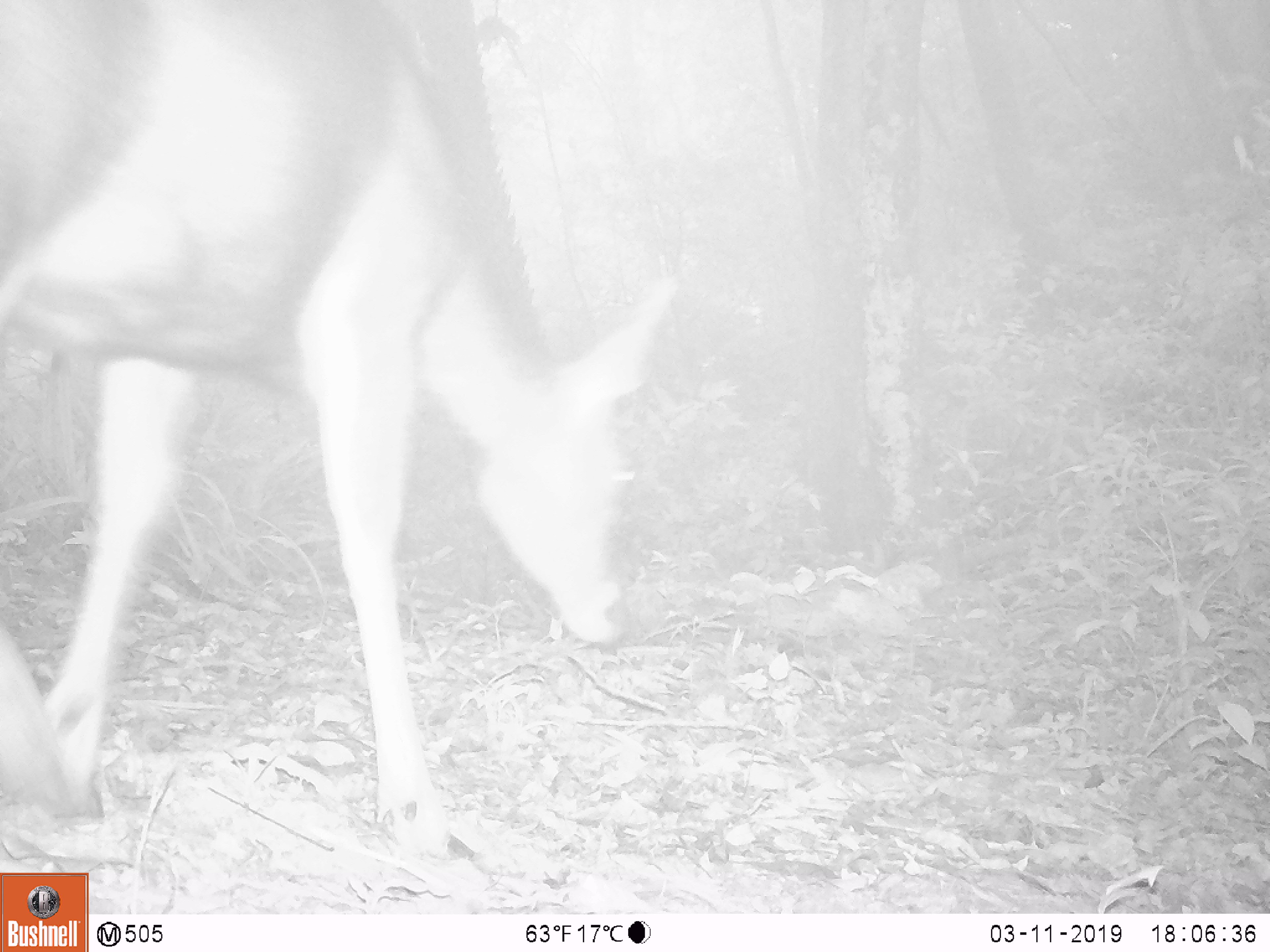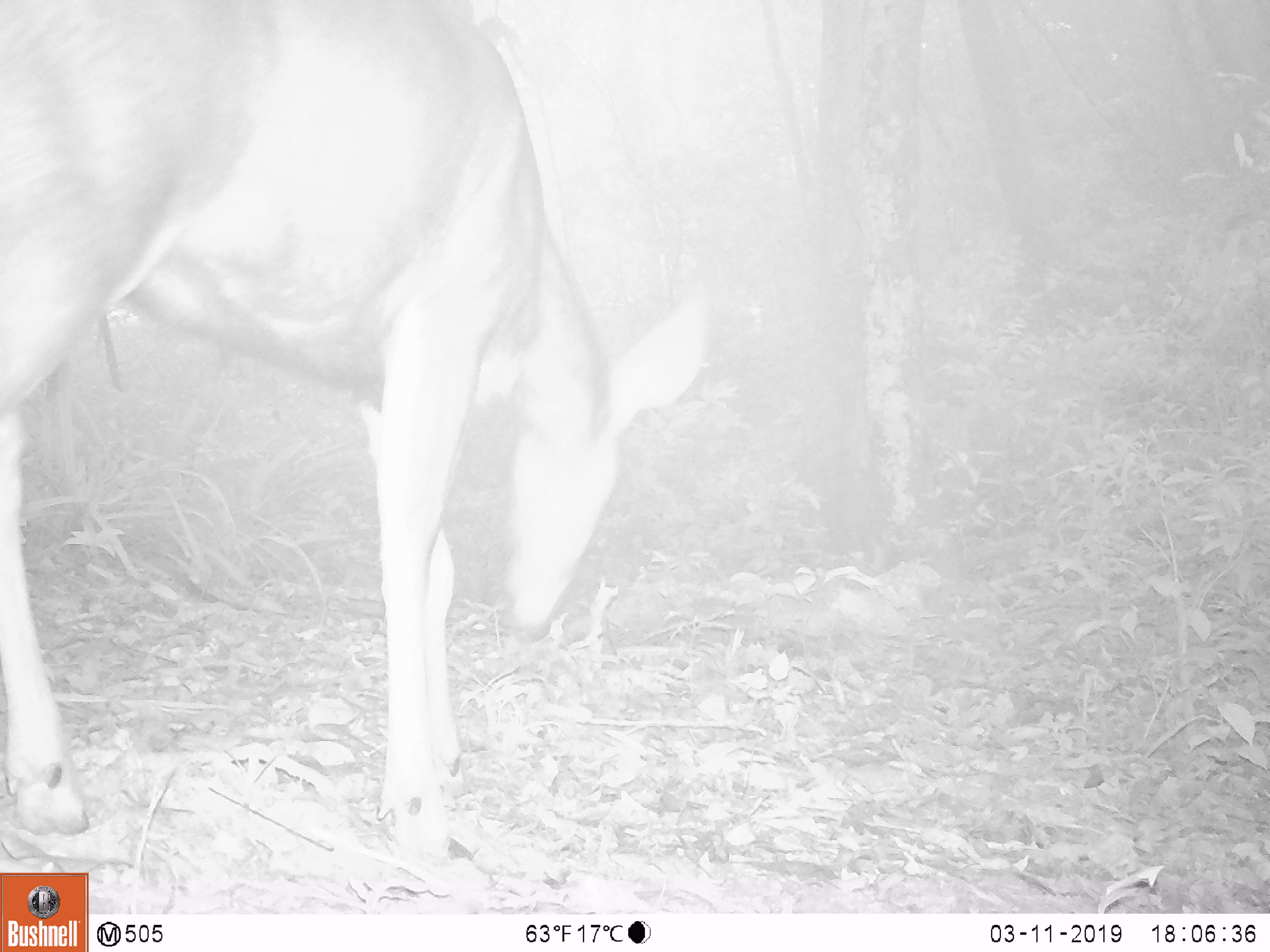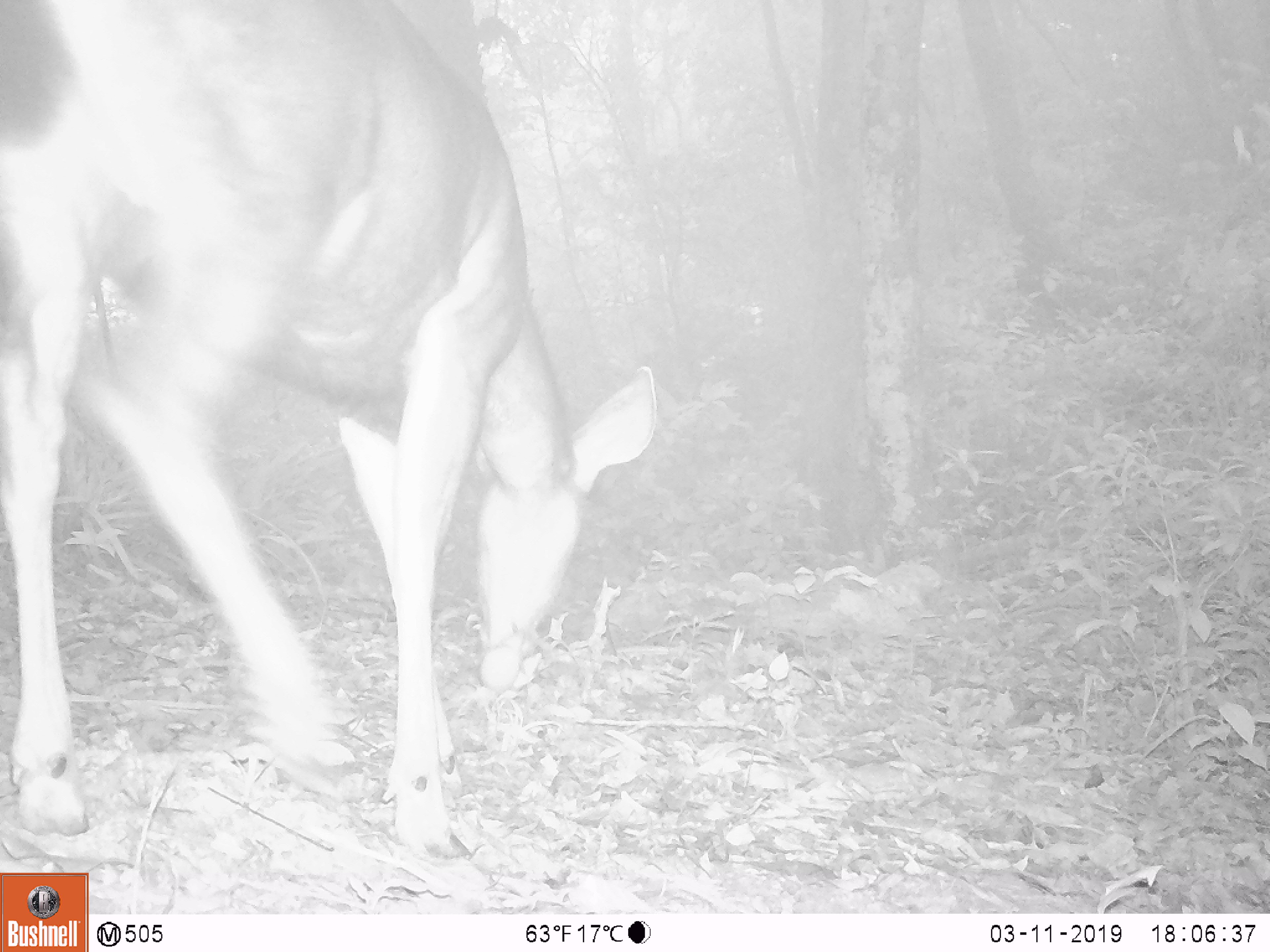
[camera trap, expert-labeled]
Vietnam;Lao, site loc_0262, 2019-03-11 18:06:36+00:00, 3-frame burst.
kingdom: Animalia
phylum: Chordata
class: Mammalia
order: Artiodactyla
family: Cervidae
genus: Rusa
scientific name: Rusa unicolor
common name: sambar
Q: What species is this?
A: Sambar (Rusa unicolor).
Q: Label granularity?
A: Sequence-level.